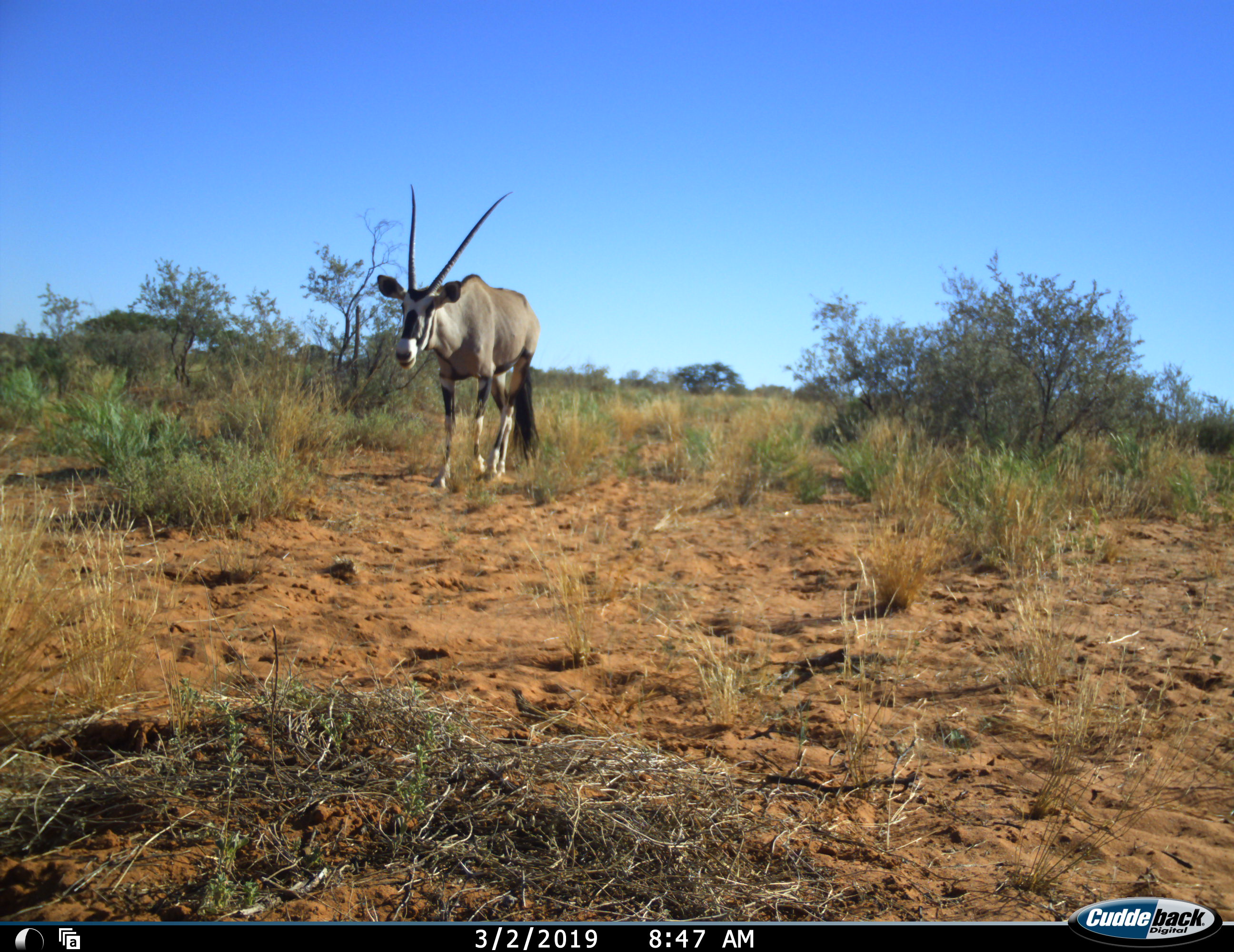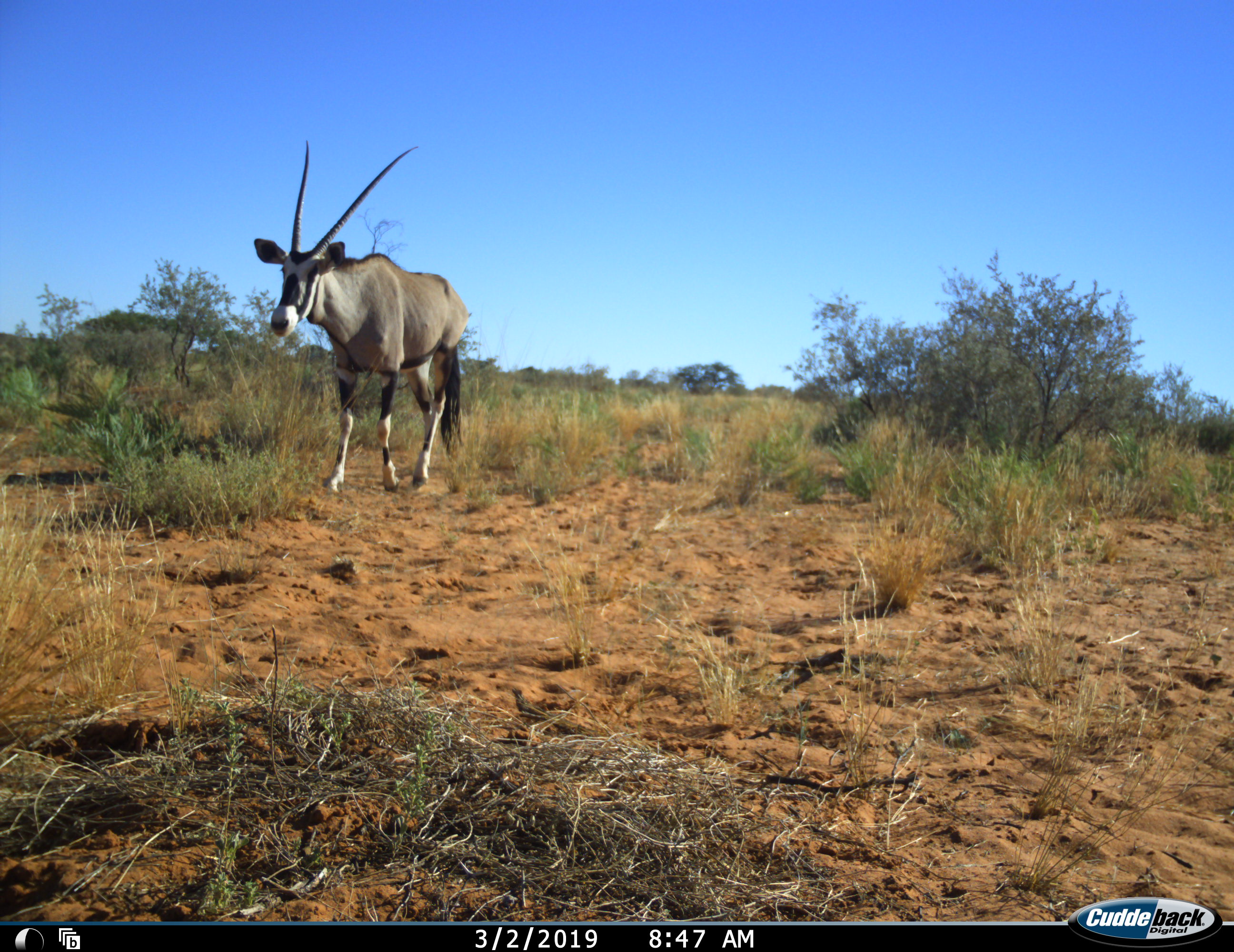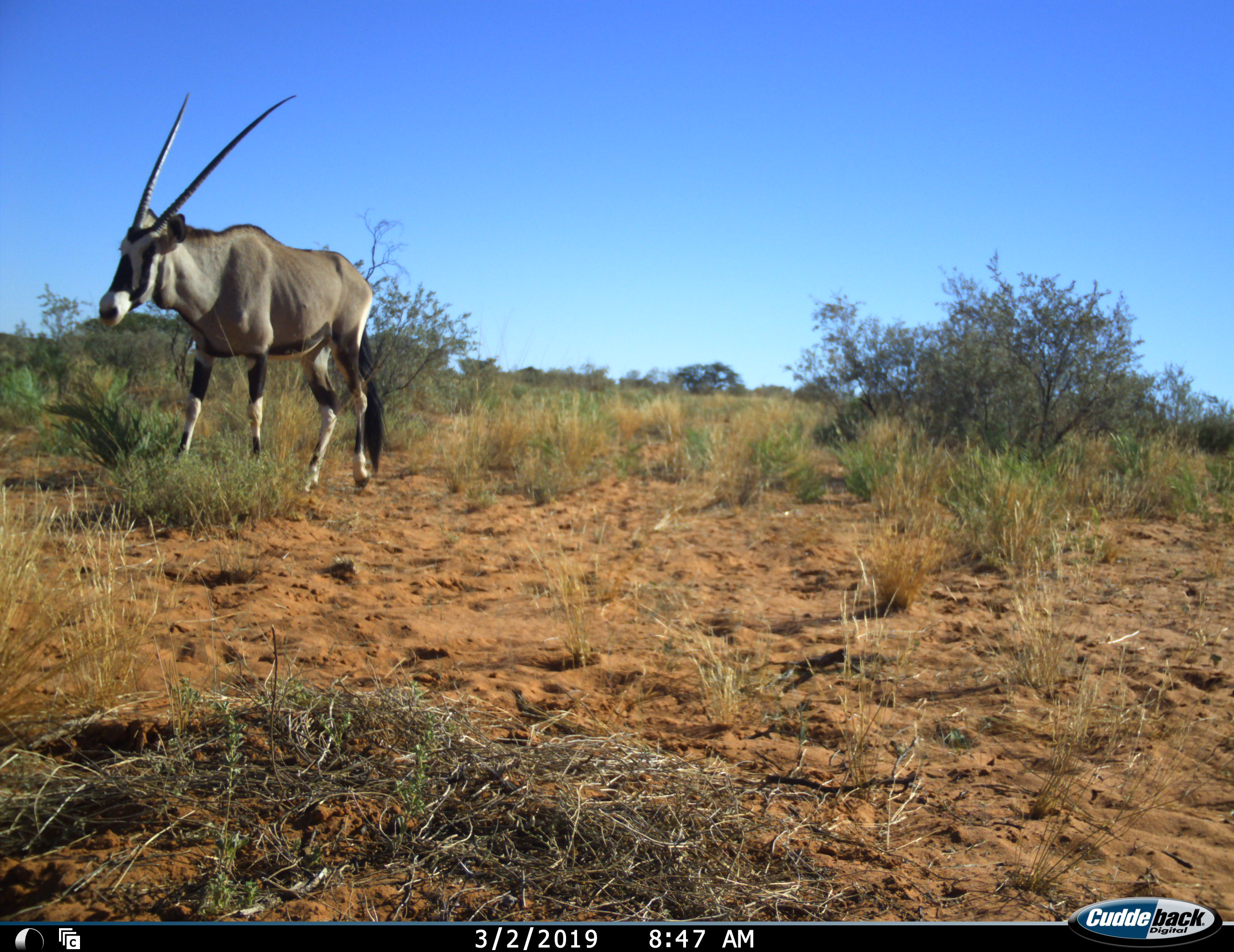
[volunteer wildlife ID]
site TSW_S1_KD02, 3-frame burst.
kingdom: Animalia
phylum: Chordata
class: Mammalia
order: Artiodactyla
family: Bovidae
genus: Oryx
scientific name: Oryx gazella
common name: gemsbok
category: oryx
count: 1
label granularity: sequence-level